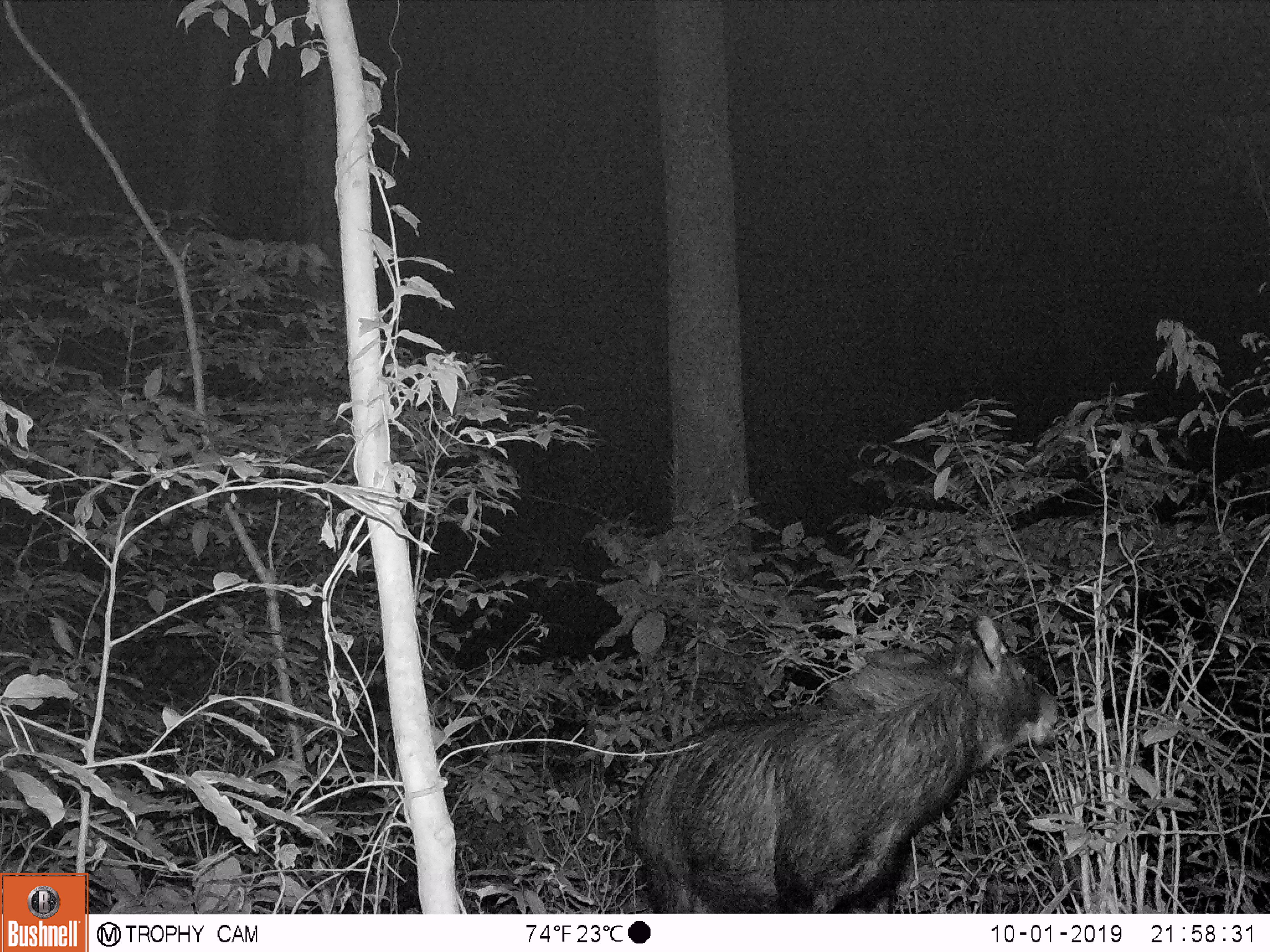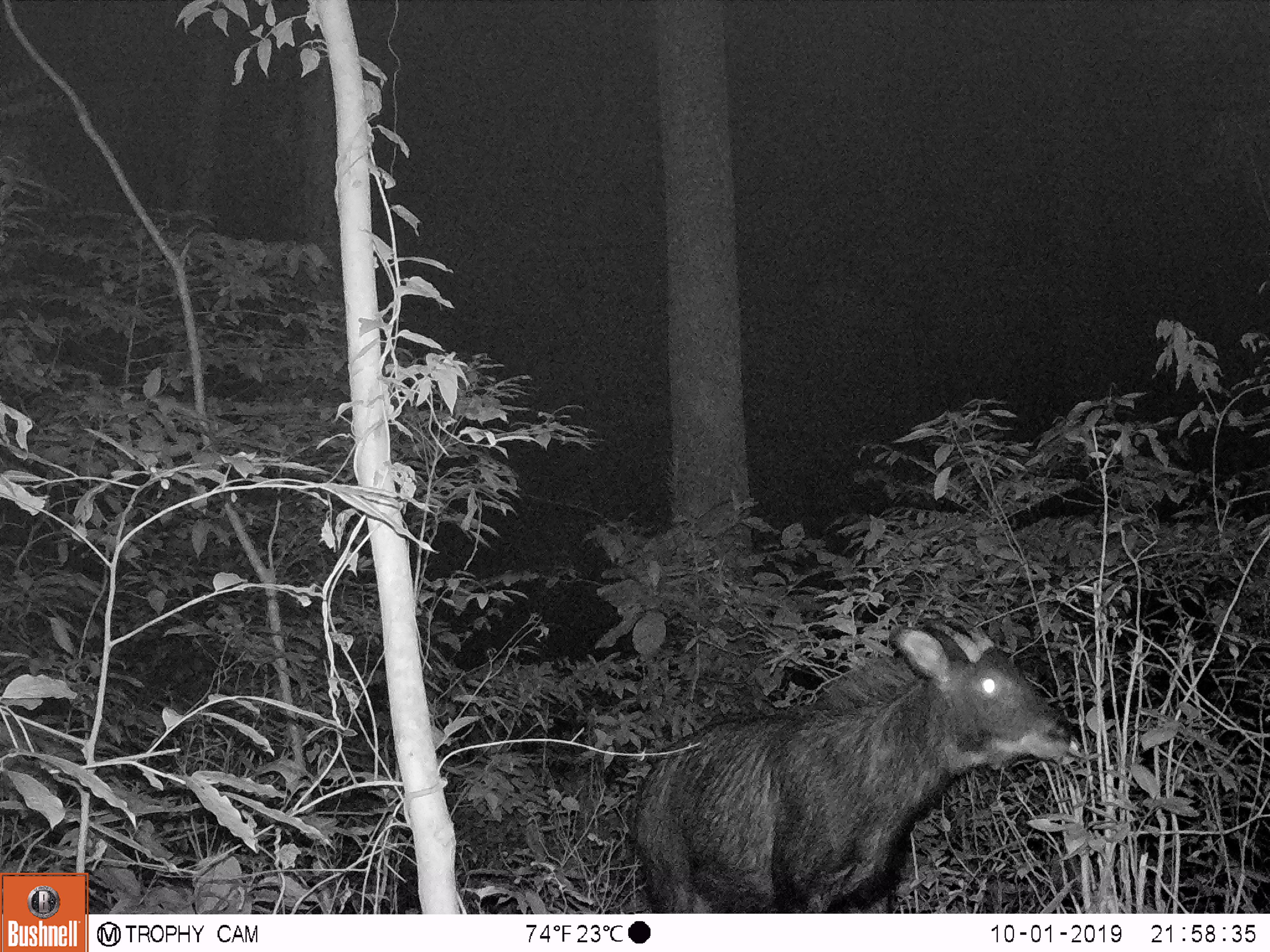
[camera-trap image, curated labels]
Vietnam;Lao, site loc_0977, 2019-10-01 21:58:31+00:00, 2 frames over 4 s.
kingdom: Animalia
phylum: Chordata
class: Mammalia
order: Artiodactyla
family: Bovidae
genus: Capricornis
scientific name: Capricornis sumatraensis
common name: chinese serow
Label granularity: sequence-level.